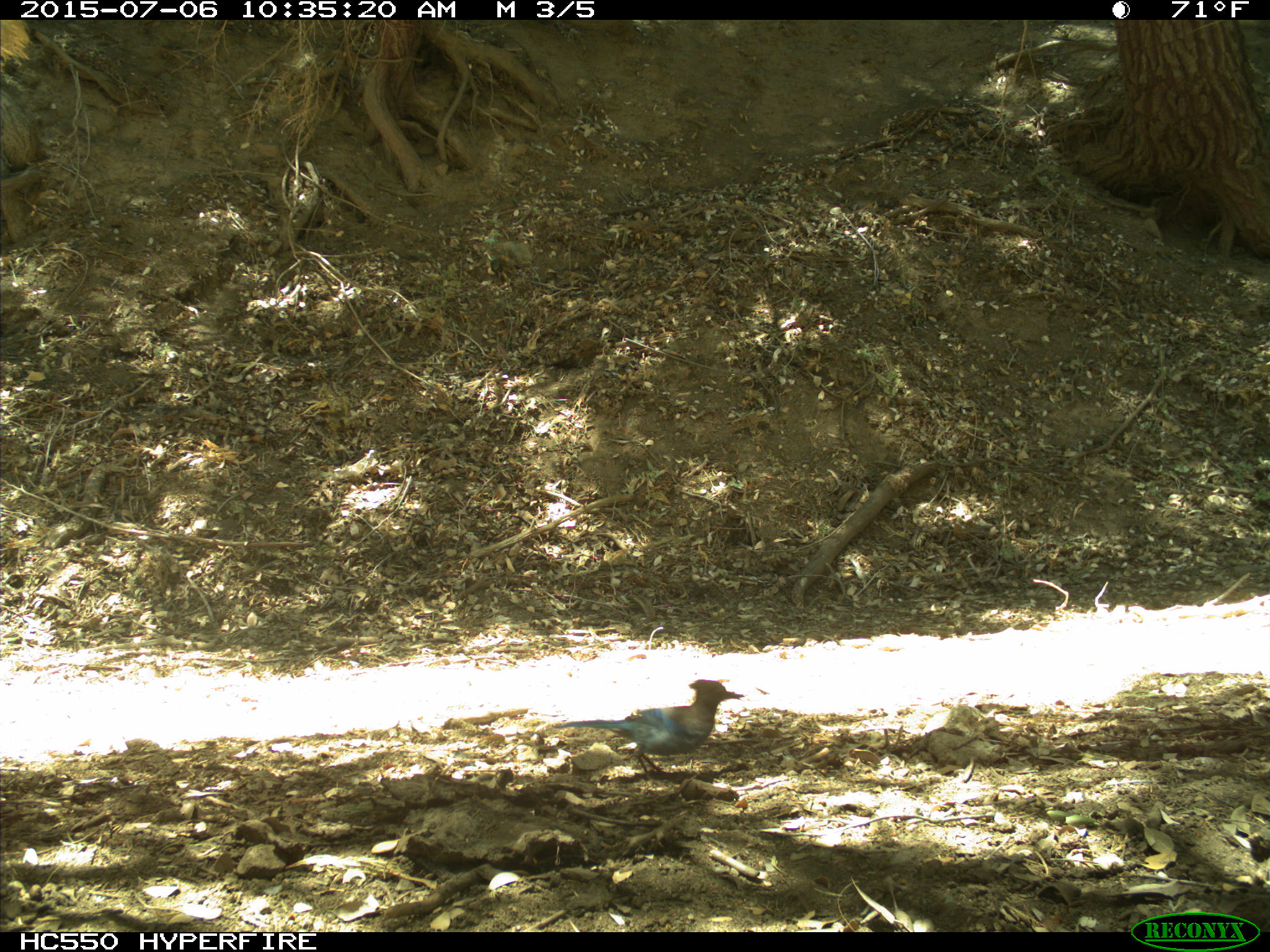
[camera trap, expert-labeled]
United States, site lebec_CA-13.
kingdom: Animalia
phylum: Chordata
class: Aves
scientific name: Aves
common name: birds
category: unidentified bird